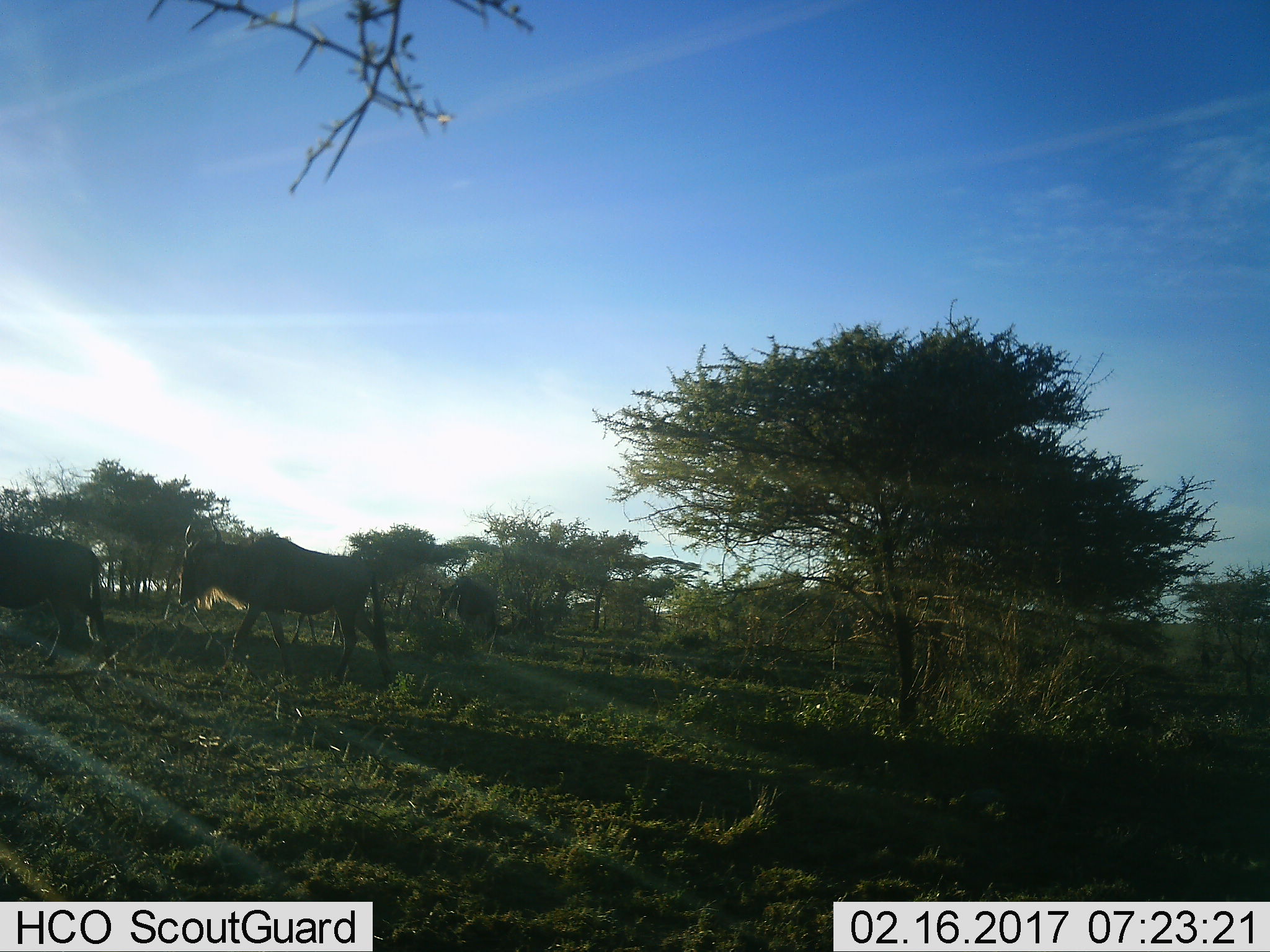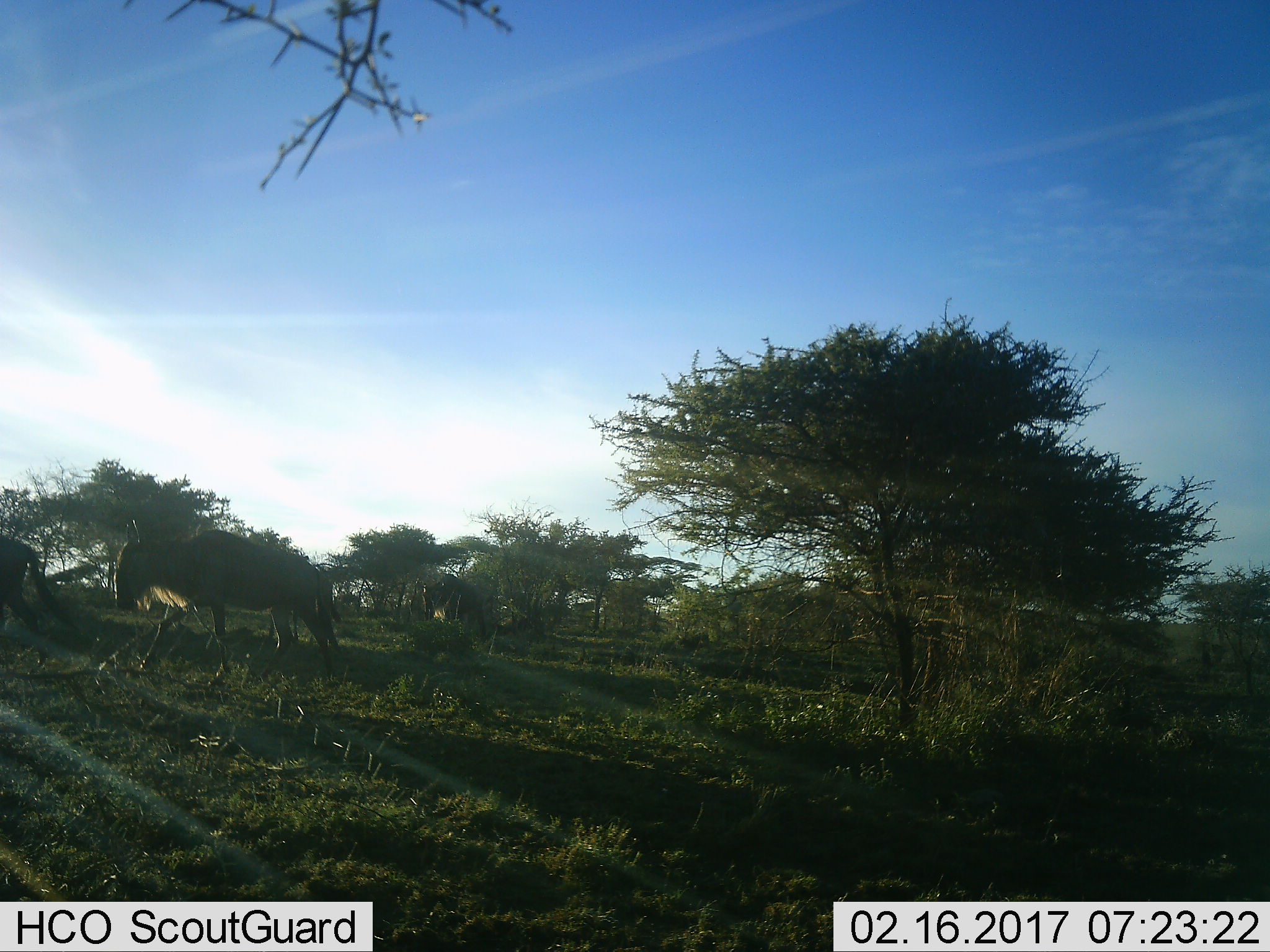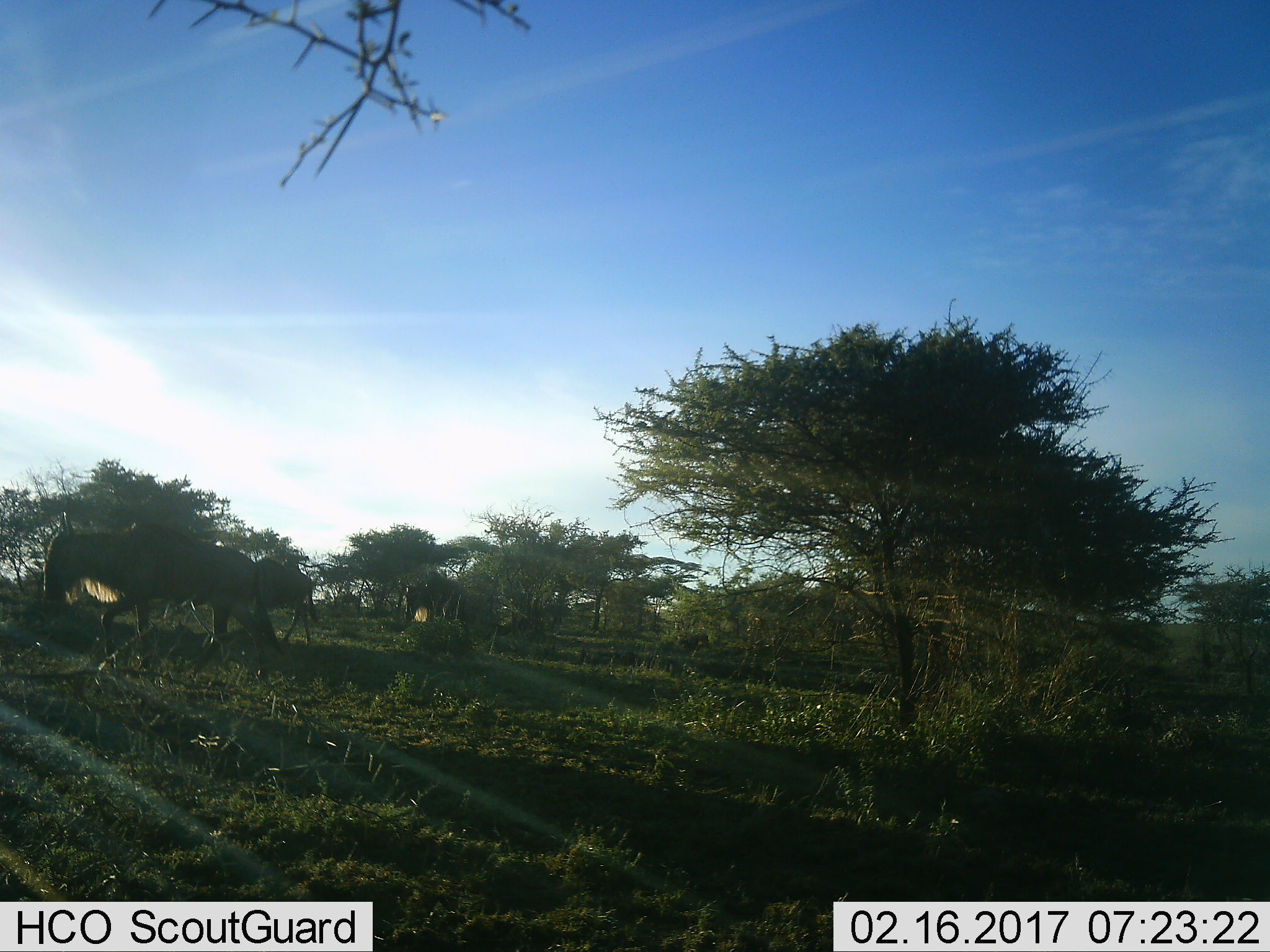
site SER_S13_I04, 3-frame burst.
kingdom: Animalia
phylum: Chordata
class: Mammalia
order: Artiodactyla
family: Bovidae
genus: Connochaetes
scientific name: Connochaetes taurinus taurinus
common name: blue wildebeest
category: wildebeestblue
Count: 2.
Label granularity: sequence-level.